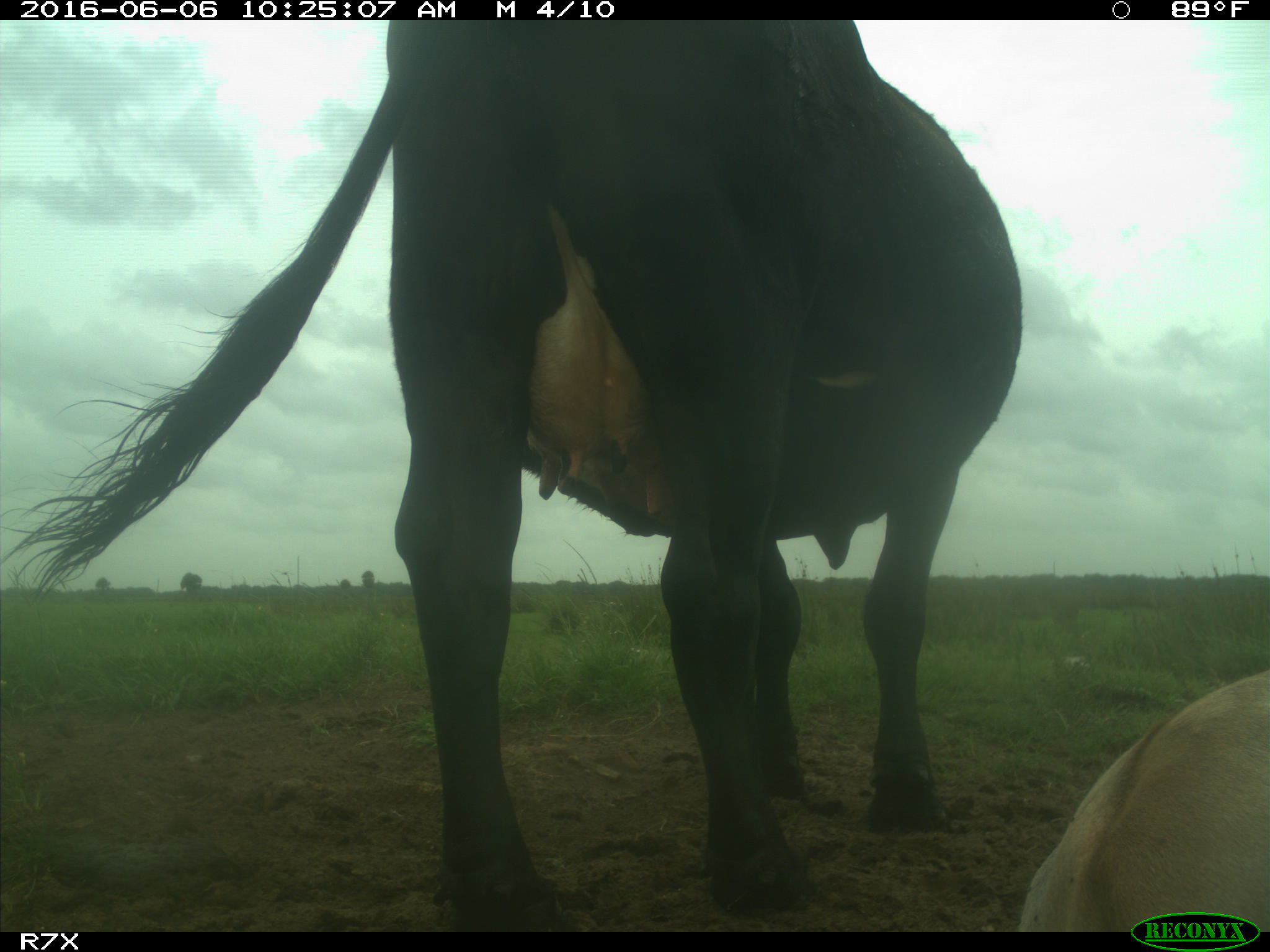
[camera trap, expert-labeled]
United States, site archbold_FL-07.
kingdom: Animalia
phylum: Chordata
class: Mammalia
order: Artiodactyla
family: Bovidae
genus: Bos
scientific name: Bos taurus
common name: domestic cow